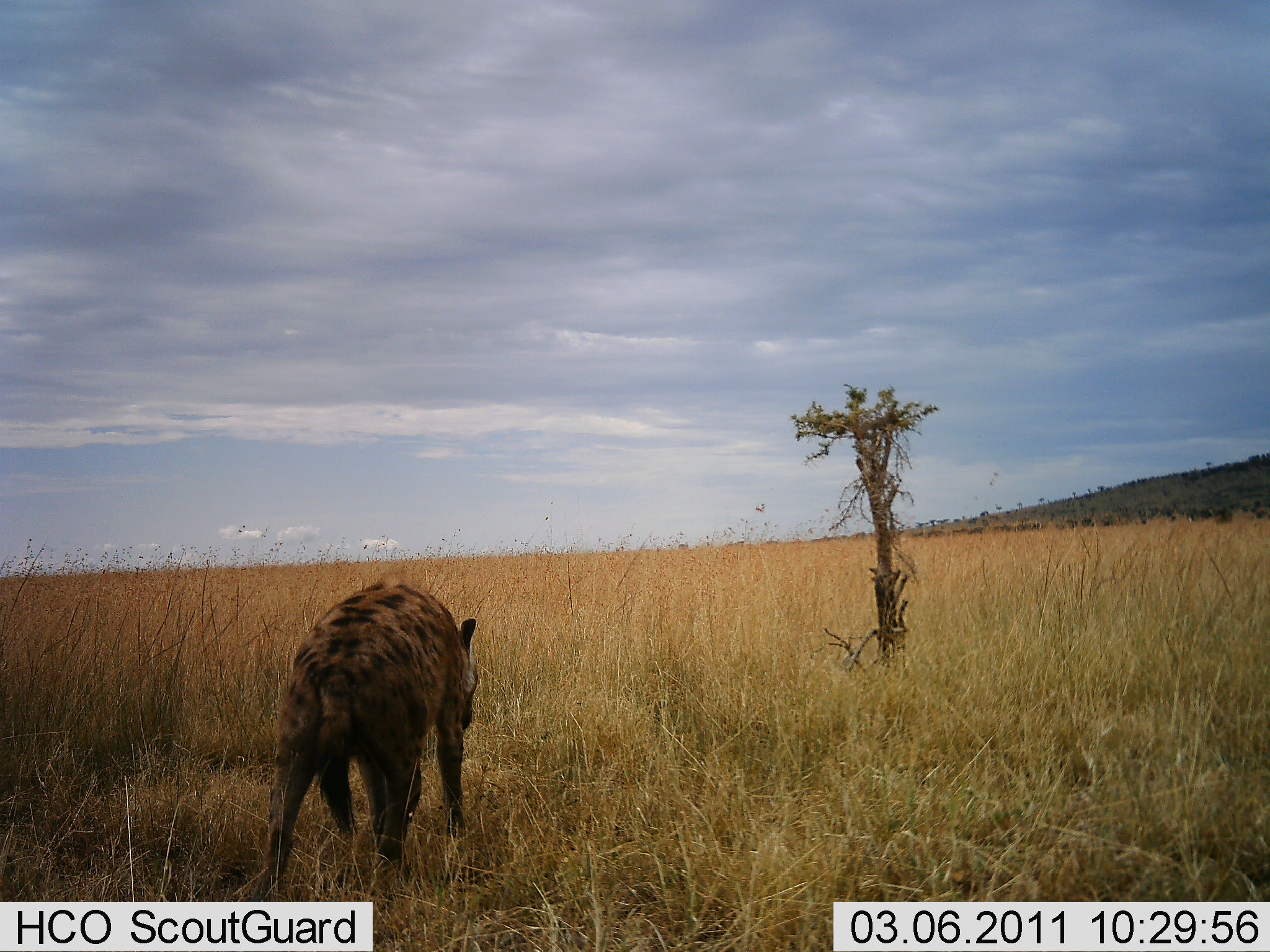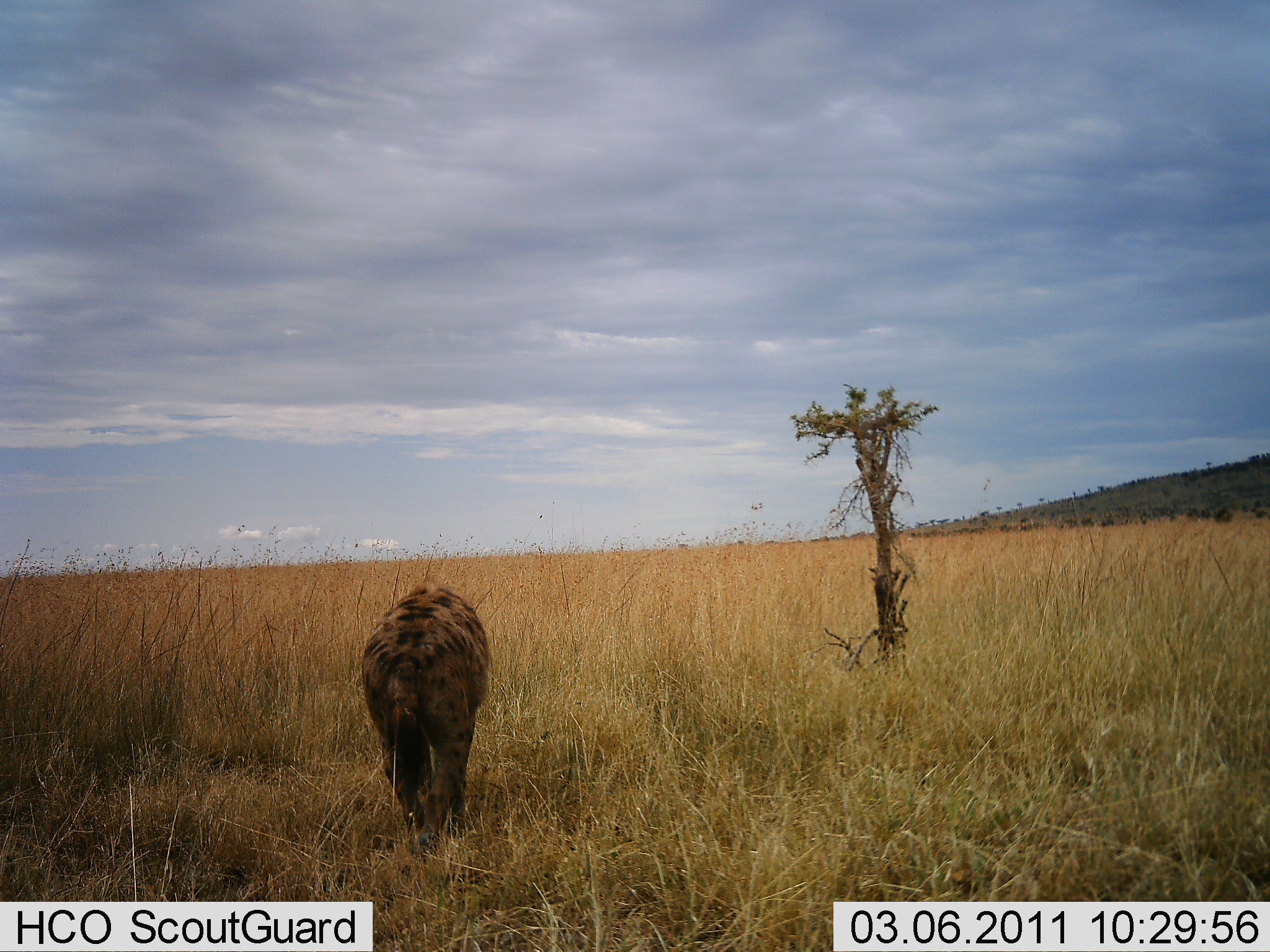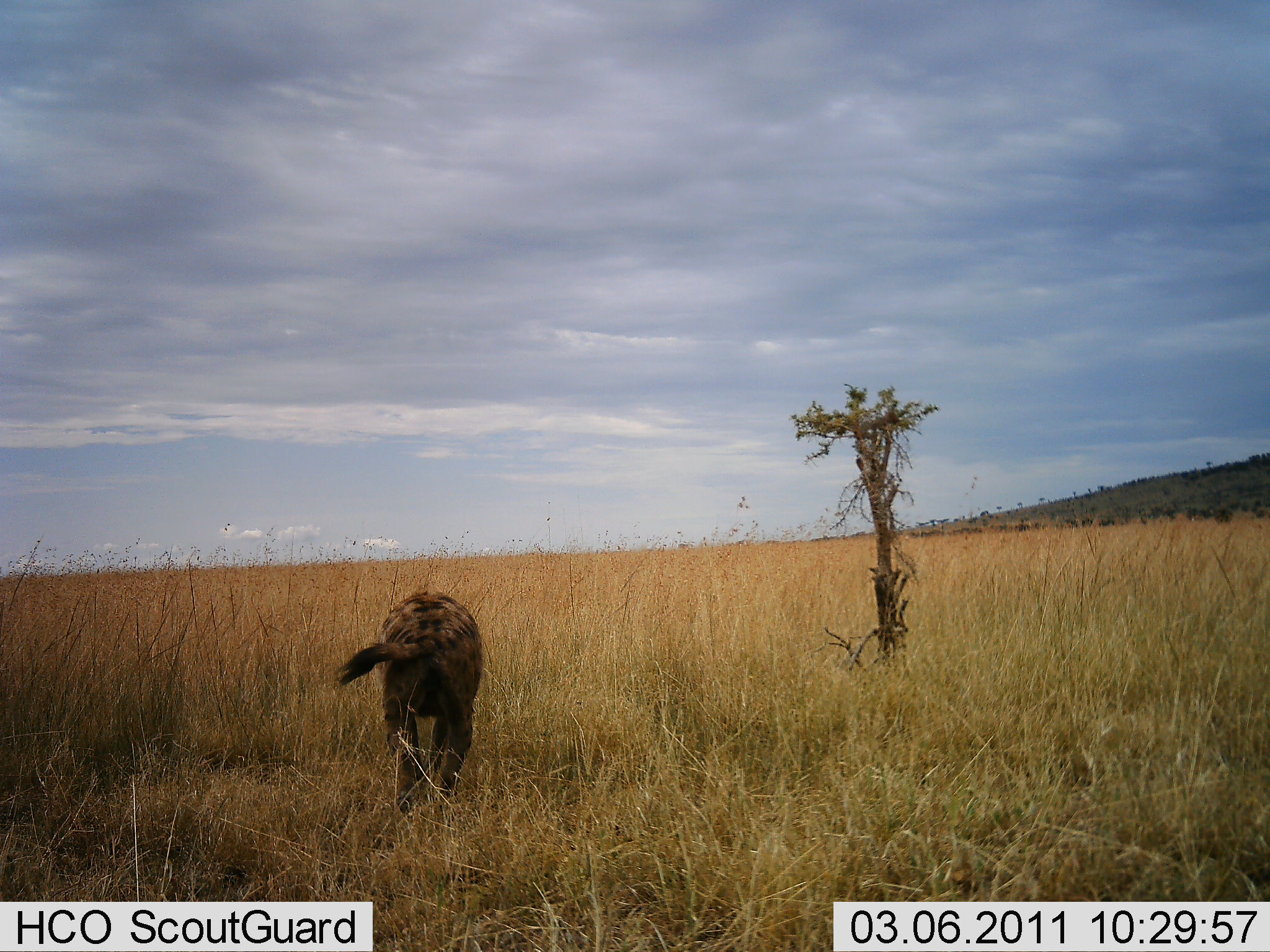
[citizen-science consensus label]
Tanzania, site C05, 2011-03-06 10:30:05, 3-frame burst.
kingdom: Animalia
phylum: Chordata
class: Mammalia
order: Carnivora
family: Hyaenidae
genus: Crocuta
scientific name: Crocuta crocuta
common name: spotted hyena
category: hyenaspotted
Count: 1.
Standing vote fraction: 0%.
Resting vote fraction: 0%.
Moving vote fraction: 100%.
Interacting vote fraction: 0%.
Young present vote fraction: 0%.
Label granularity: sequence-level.